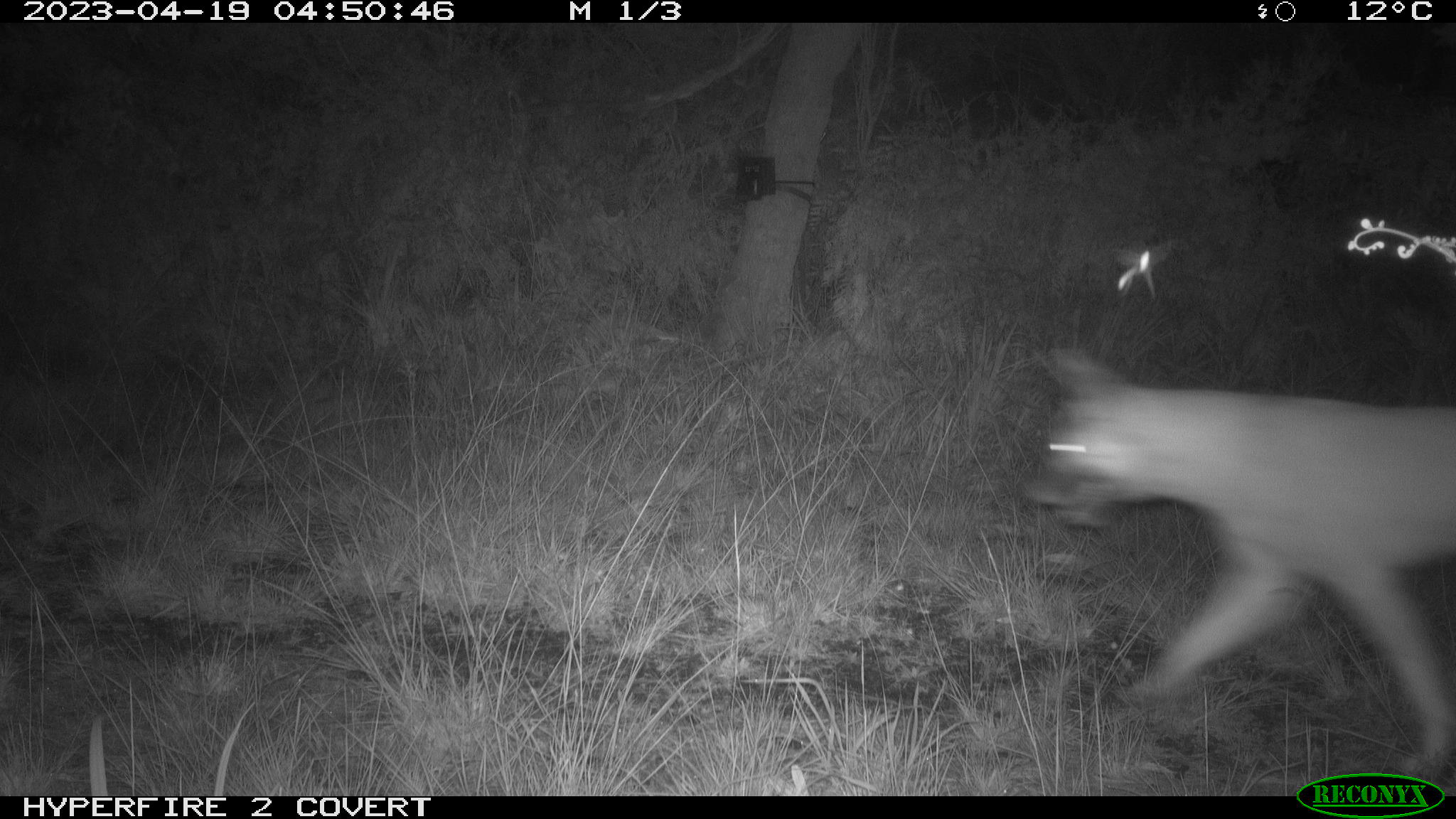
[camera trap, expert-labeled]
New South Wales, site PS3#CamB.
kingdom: Animalia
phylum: Chordata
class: Mammalia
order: Carnivora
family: Canidae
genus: Canis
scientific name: Canis familiaris dingo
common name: dingo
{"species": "dingo (Canis familiaris dingo)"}